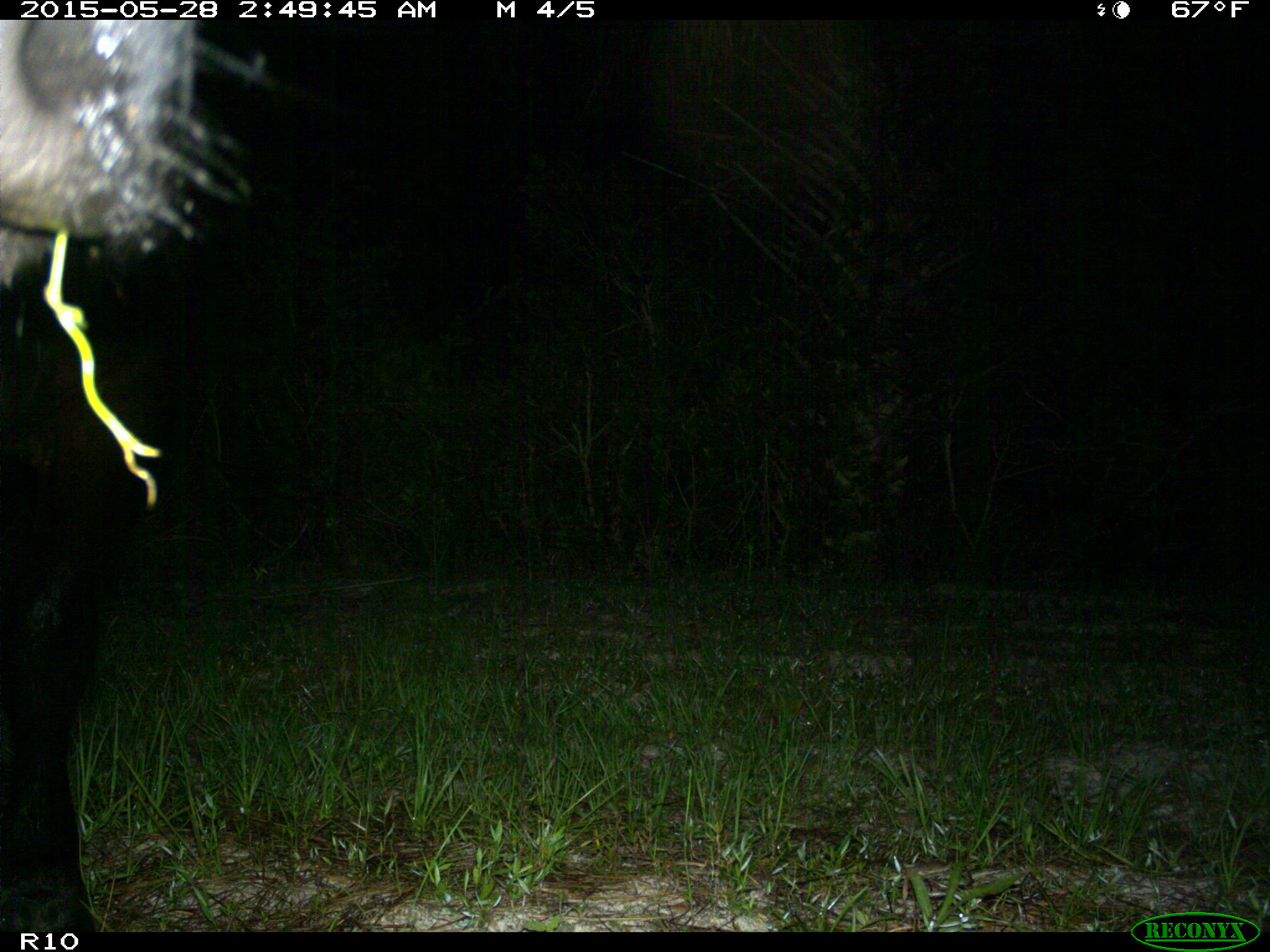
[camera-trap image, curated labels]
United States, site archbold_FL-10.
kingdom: Animalia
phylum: Chordata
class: Mammalia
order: Artiodactyla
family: Bovidae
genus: Bos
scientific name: Bos taurus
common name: domestic cow